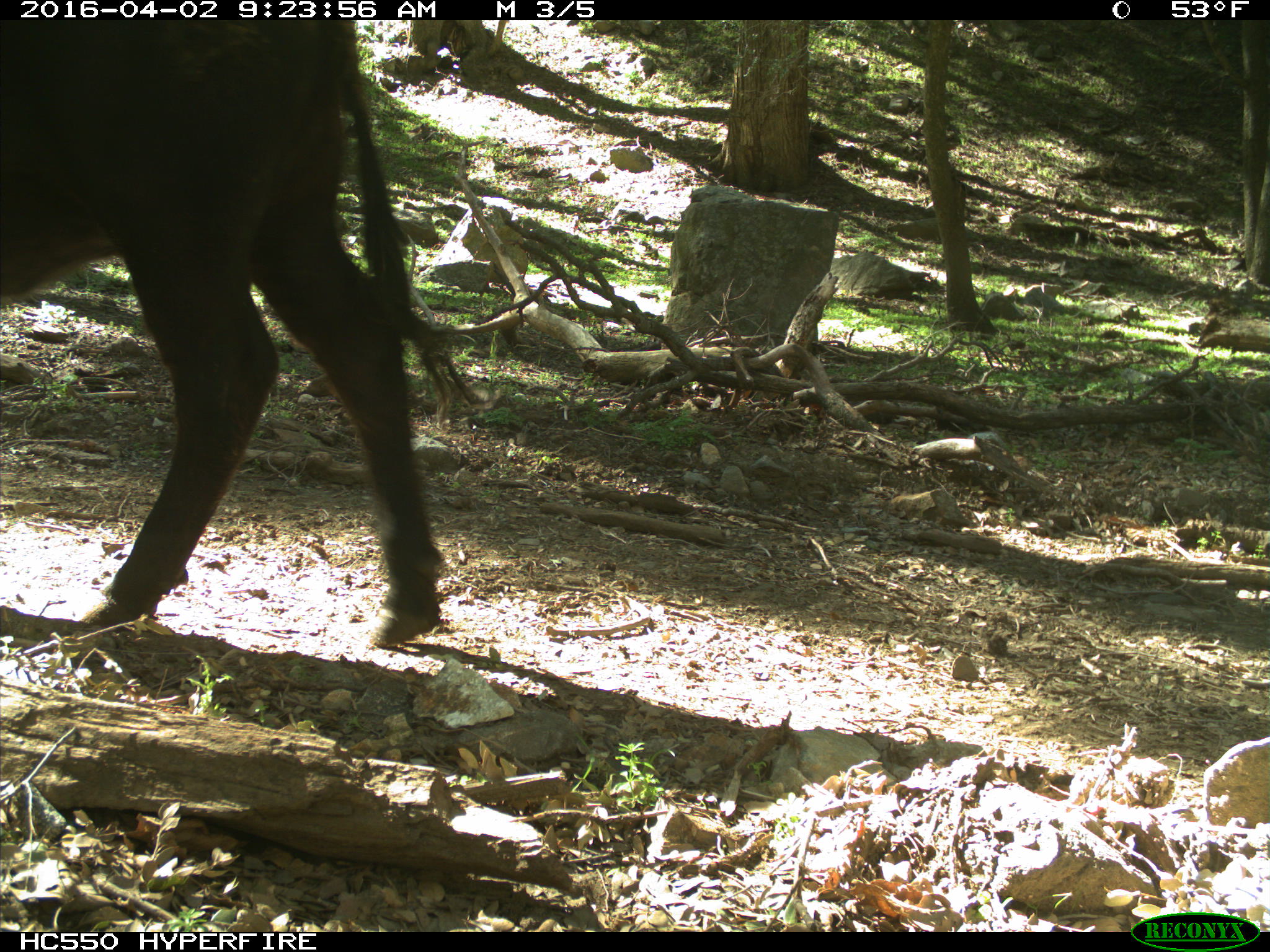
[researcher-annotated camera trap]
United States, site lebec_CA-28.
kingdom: Animalia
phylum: Chordata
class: Mammalia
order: Artiodactyla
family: Bovidae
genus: Bos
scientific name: Bos taurus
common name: domestic cow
Bos taurus (domestic cow).